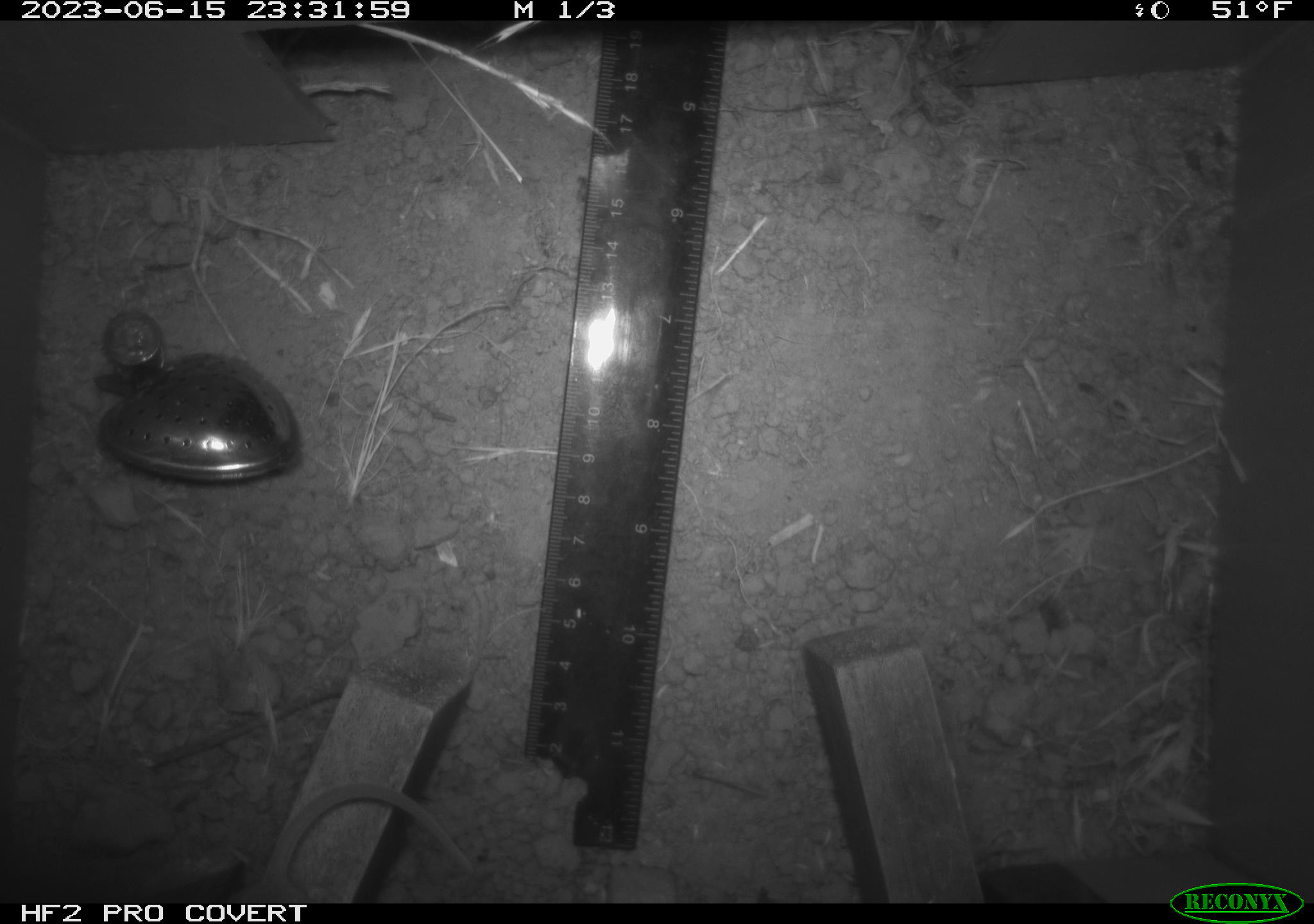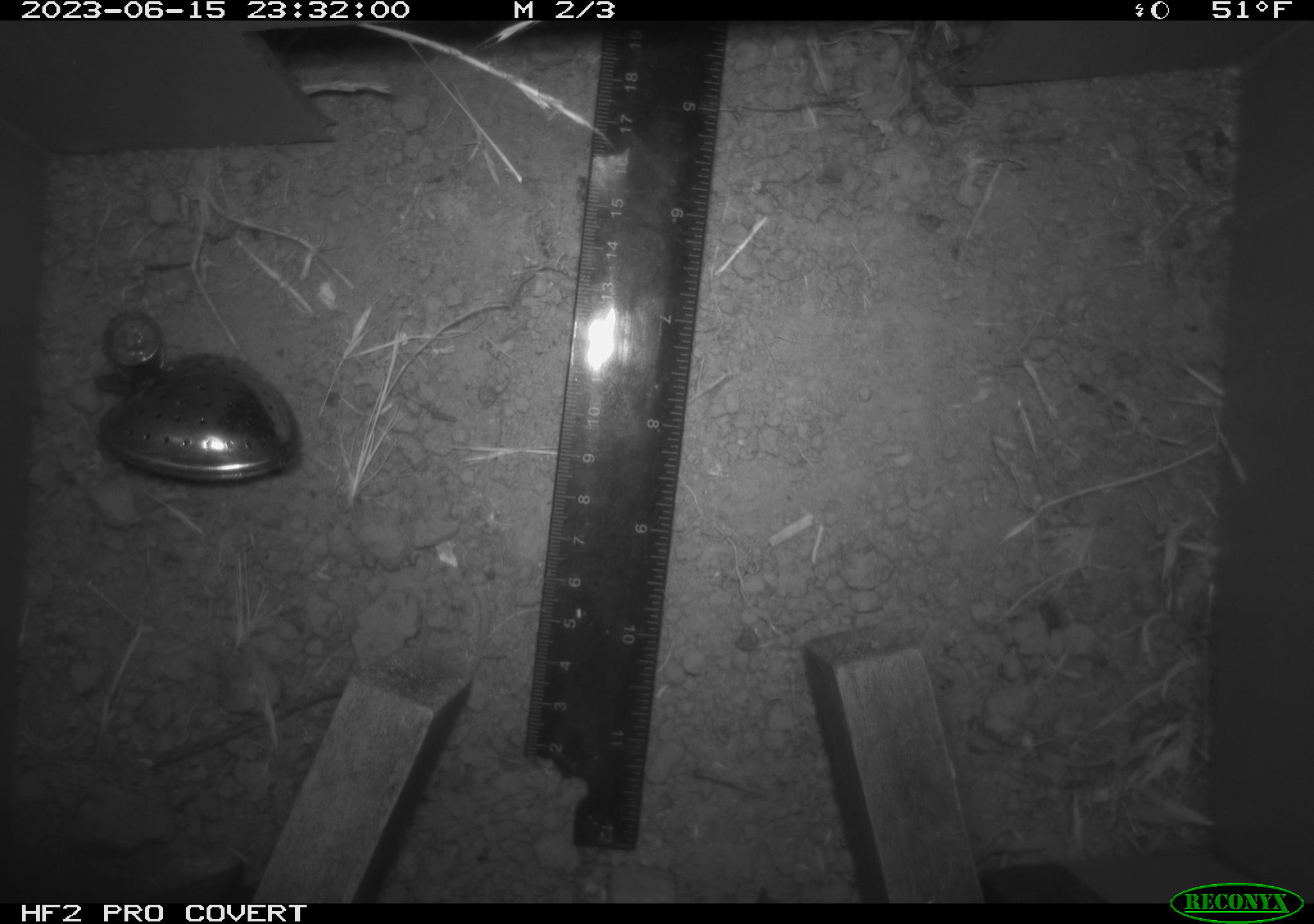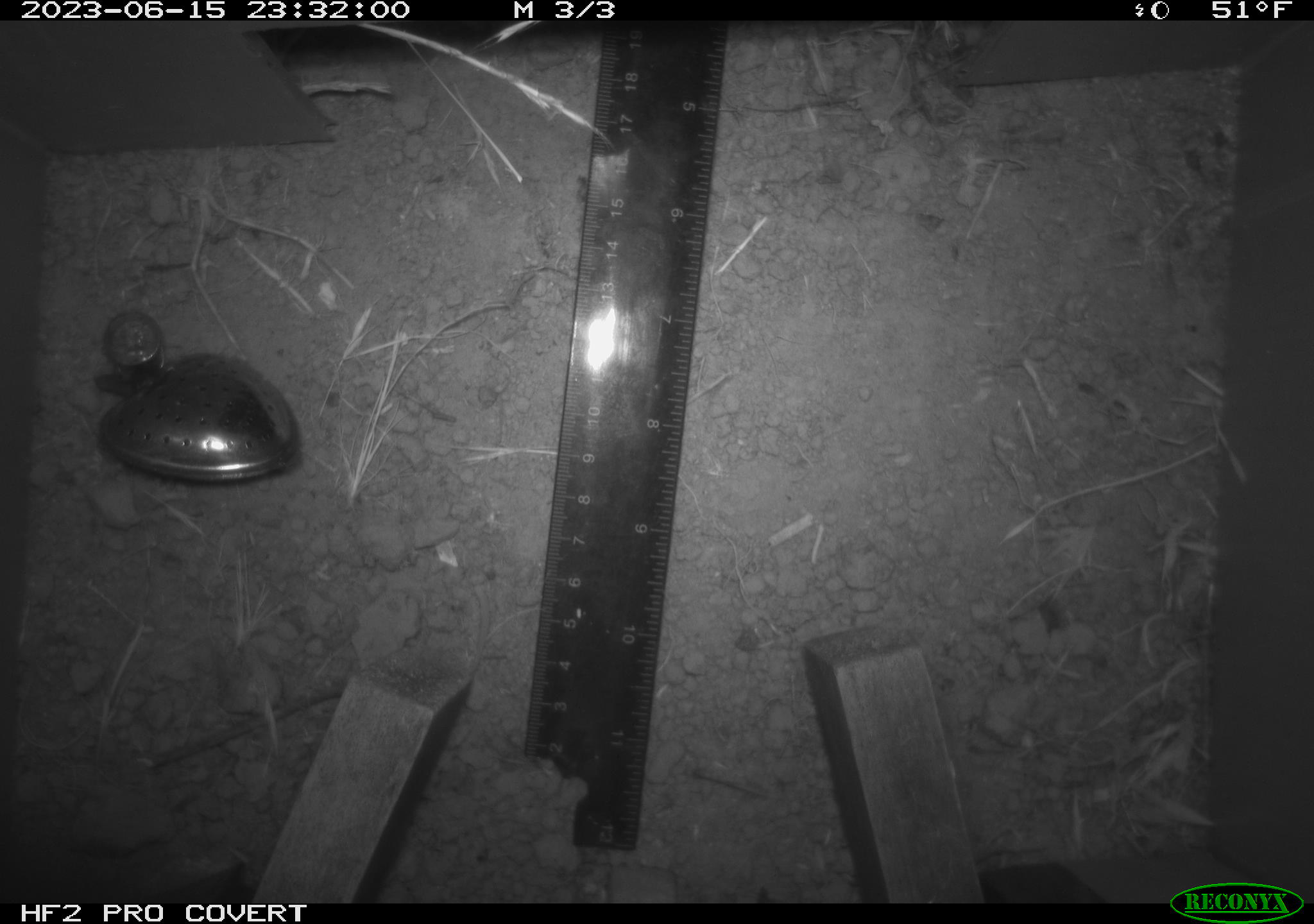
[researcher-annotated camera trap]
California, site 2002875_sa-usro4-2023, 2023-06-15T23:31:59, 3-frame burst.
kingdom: Animalia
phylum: Chordata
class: Mammalia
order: Rodentia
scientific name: Rodentia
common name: mouse species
Mouse species (Rodentia).